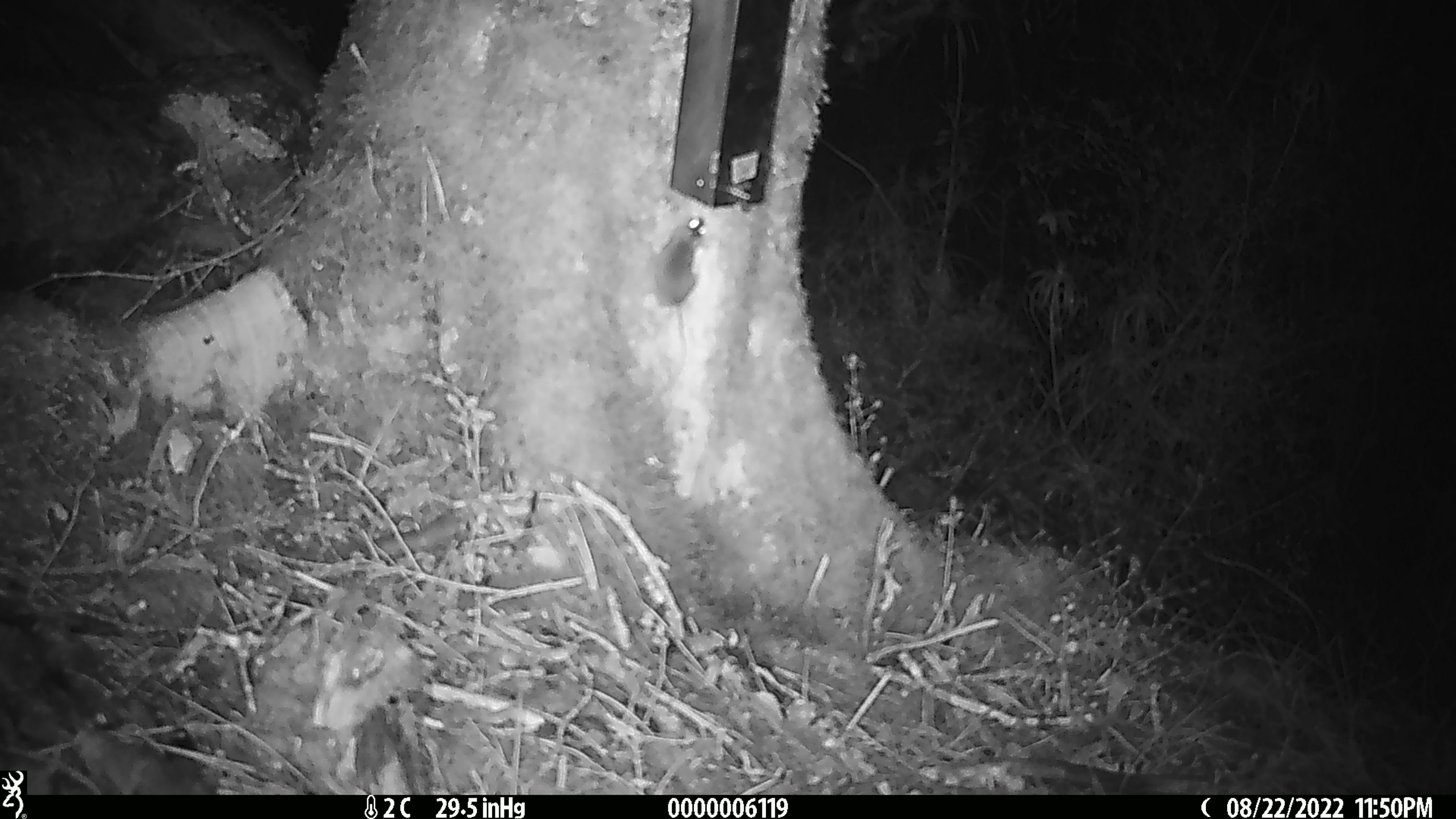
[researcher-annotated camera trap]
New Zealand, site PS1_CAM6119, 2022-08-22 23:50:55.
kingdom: Animalia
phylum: Chordata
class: Mammalia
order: Rodentia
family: Muridae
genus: Mus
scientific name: Mus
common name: mouse